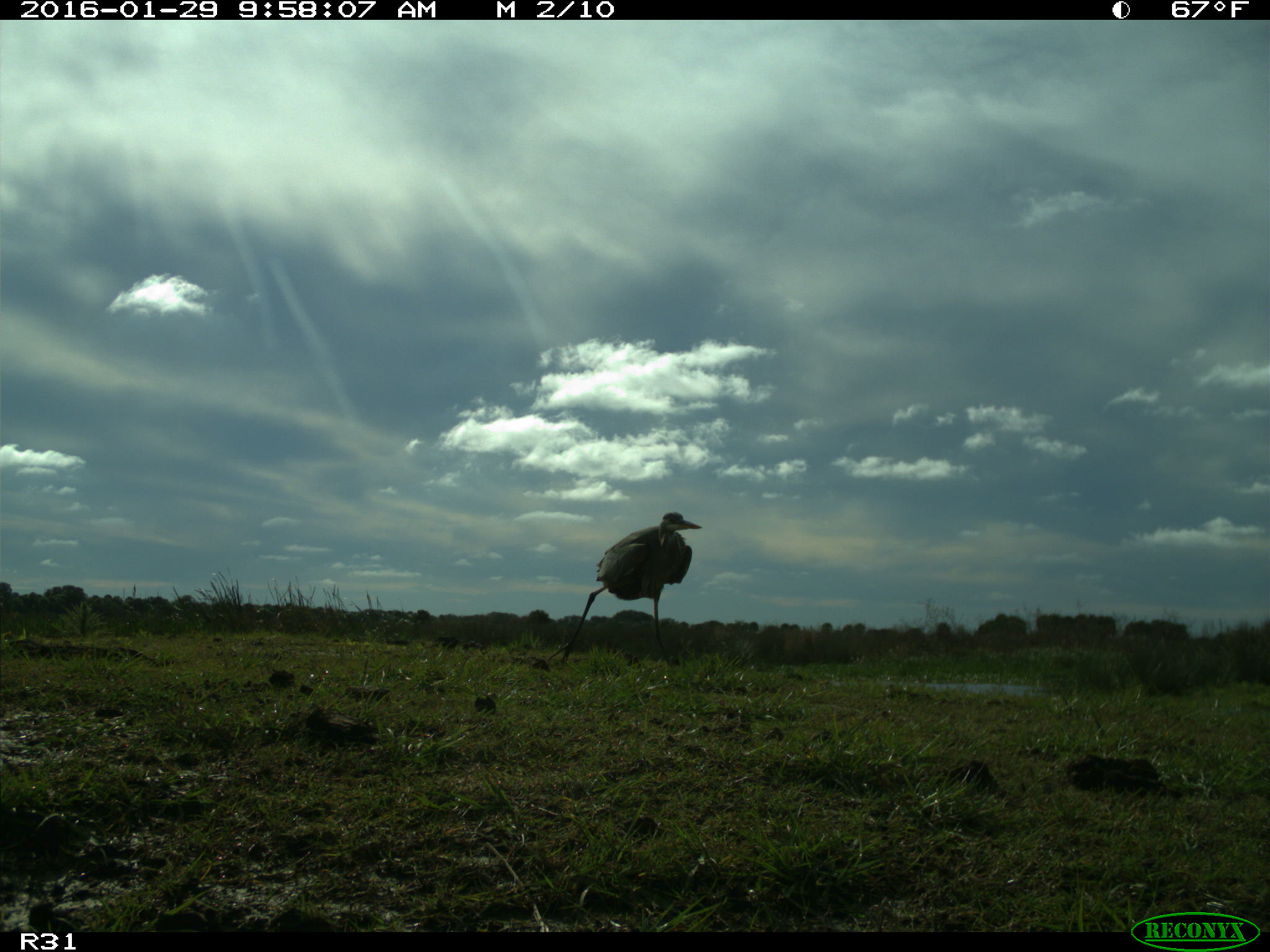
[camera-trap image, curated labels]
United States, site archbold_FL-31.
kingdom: Animalia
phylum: Chordata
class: Aves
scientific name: Aves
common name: birds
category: unidentified bird